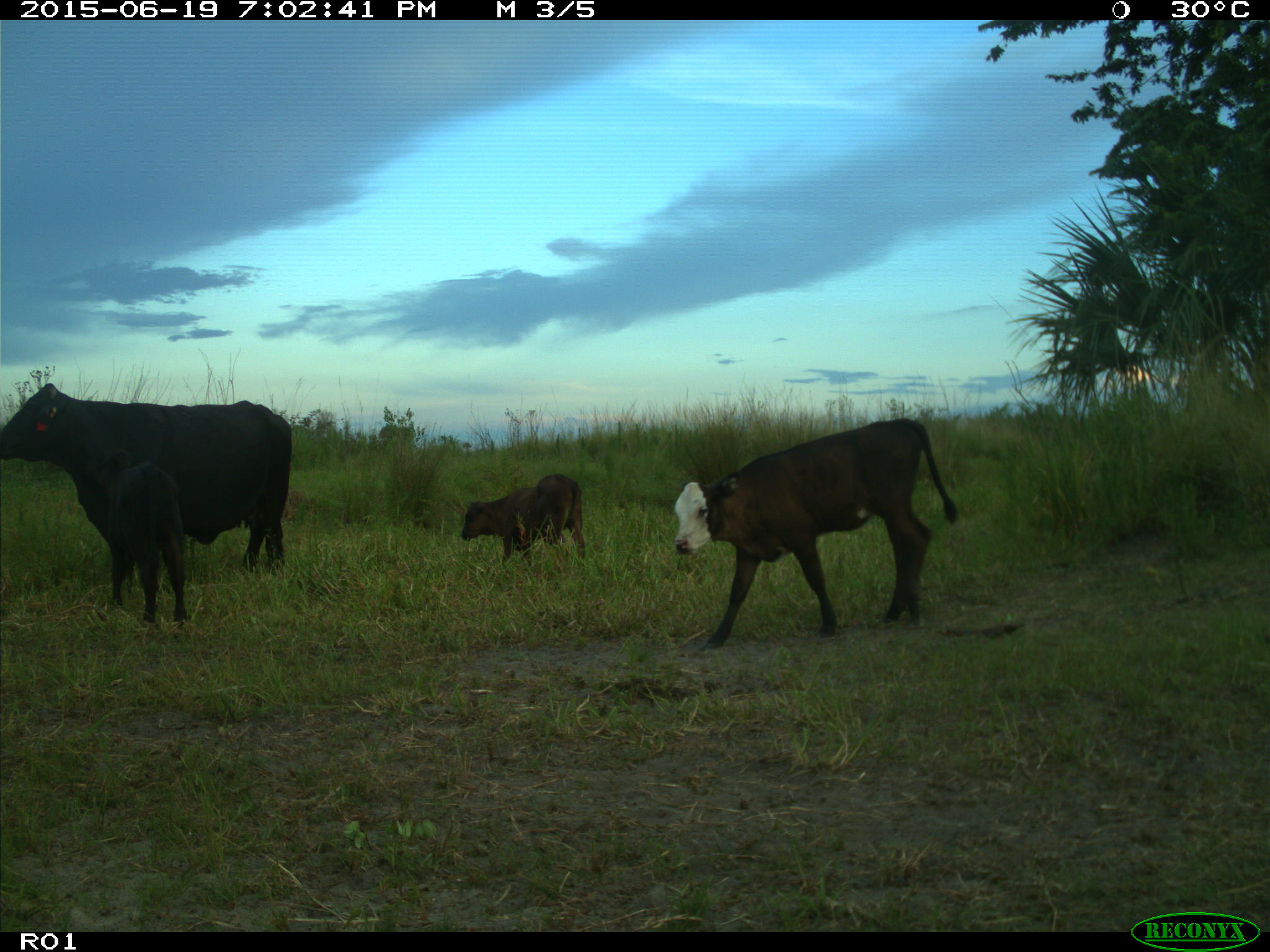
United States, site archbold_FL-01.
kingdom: Animalia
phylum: Chordata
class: Mammalia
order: Artiodactyla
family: Bovidae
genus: Bos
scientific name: Bos taurus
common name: domestic cow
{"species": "Bos taurus (domestic cow)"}